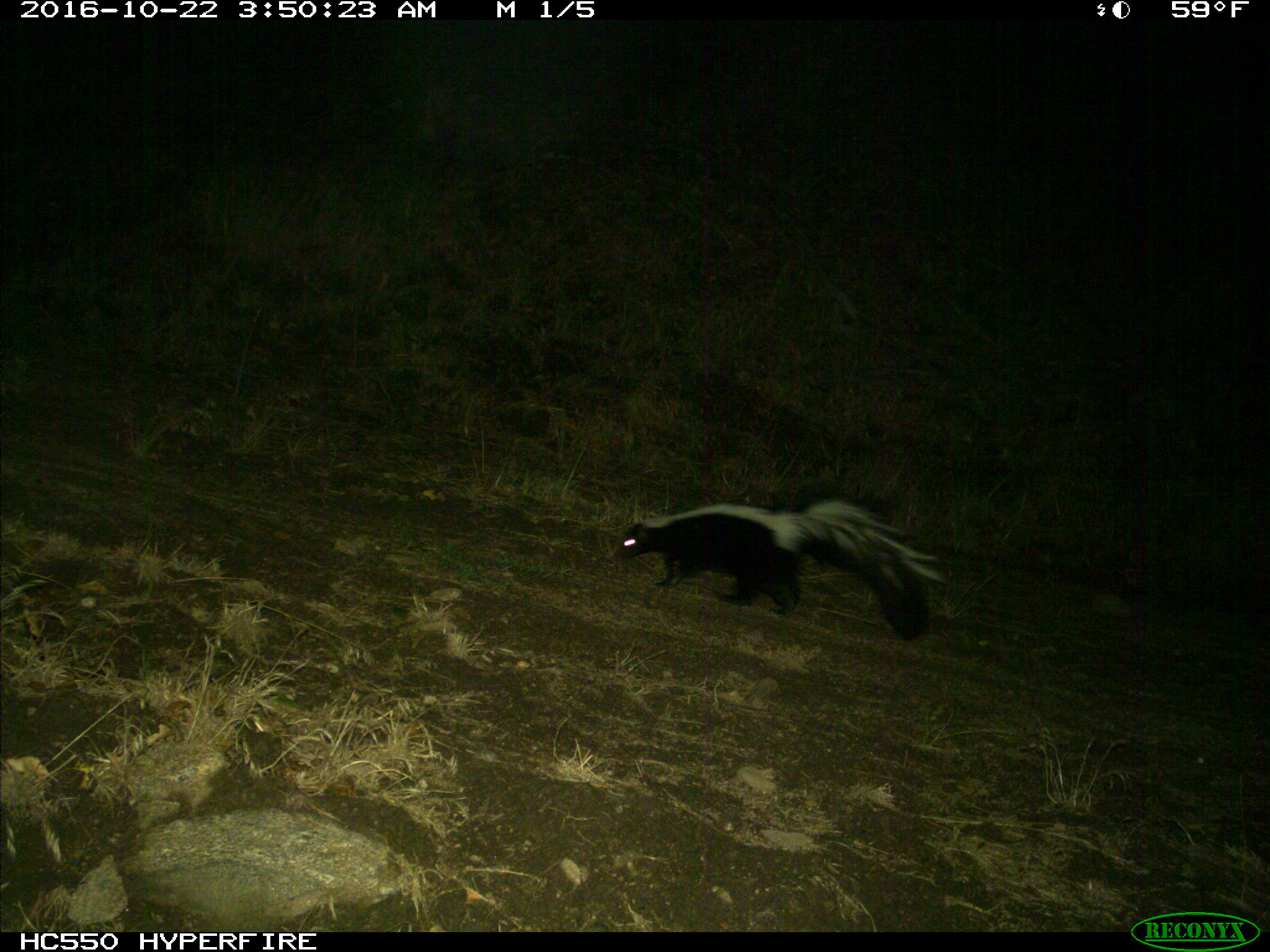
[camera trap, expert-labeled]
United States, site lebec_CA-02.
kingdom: Animalia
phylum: Chordata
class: Mammalia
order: Carnivora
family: Mephitidae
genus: Mephitis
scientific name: Mephitis mephitis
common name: striped skunk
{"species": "Mephitis mephitis (striped skunk)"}